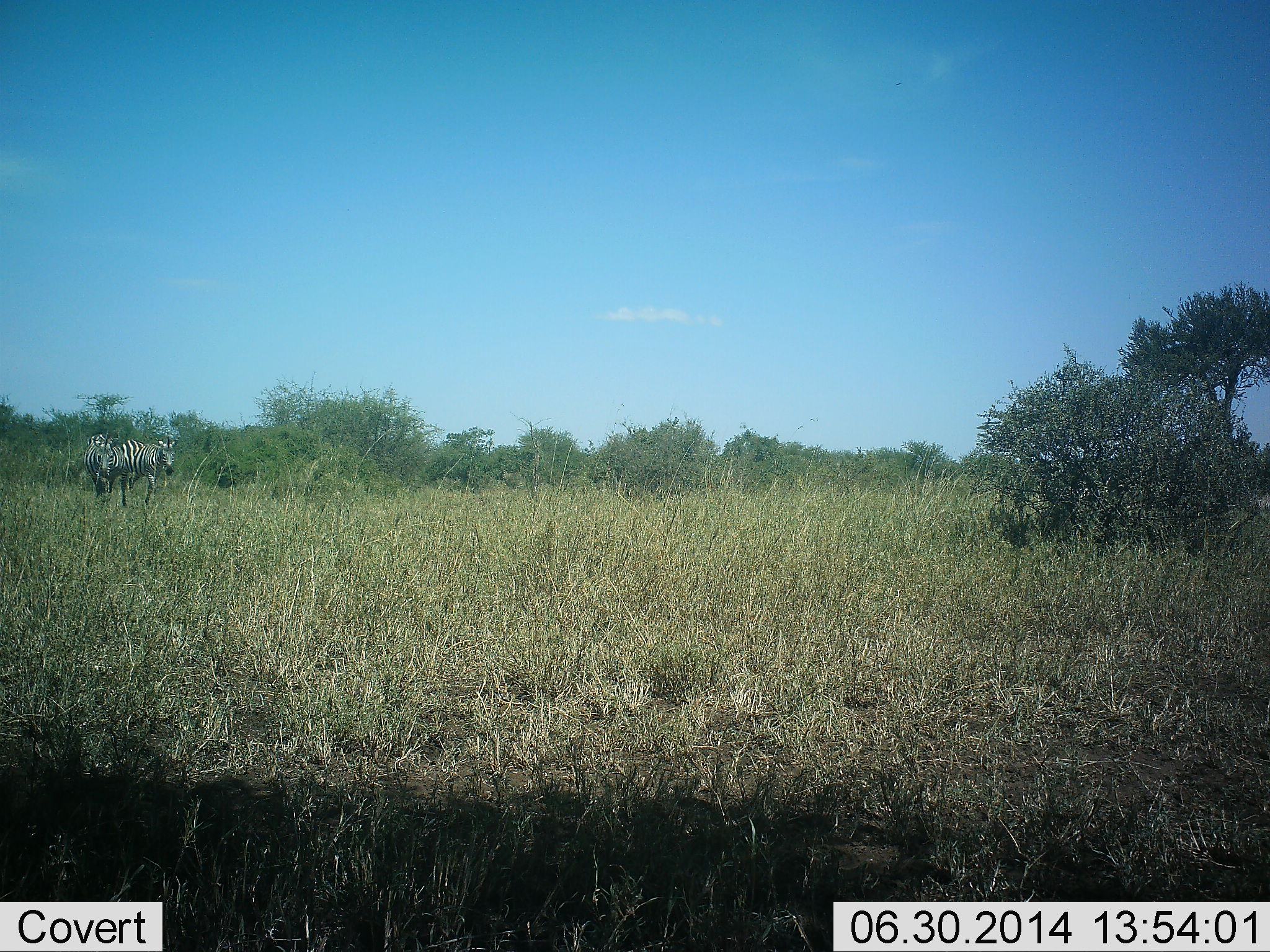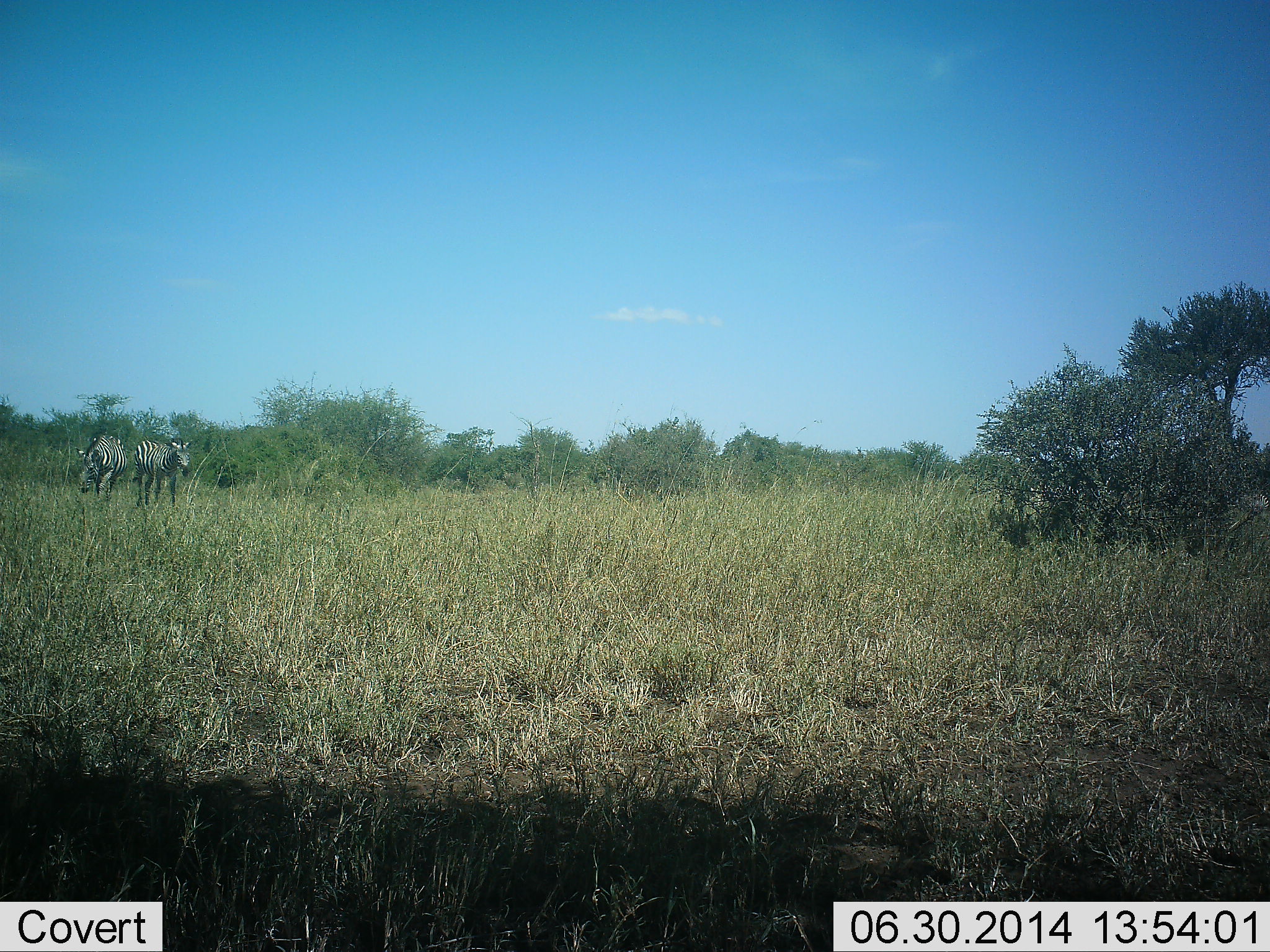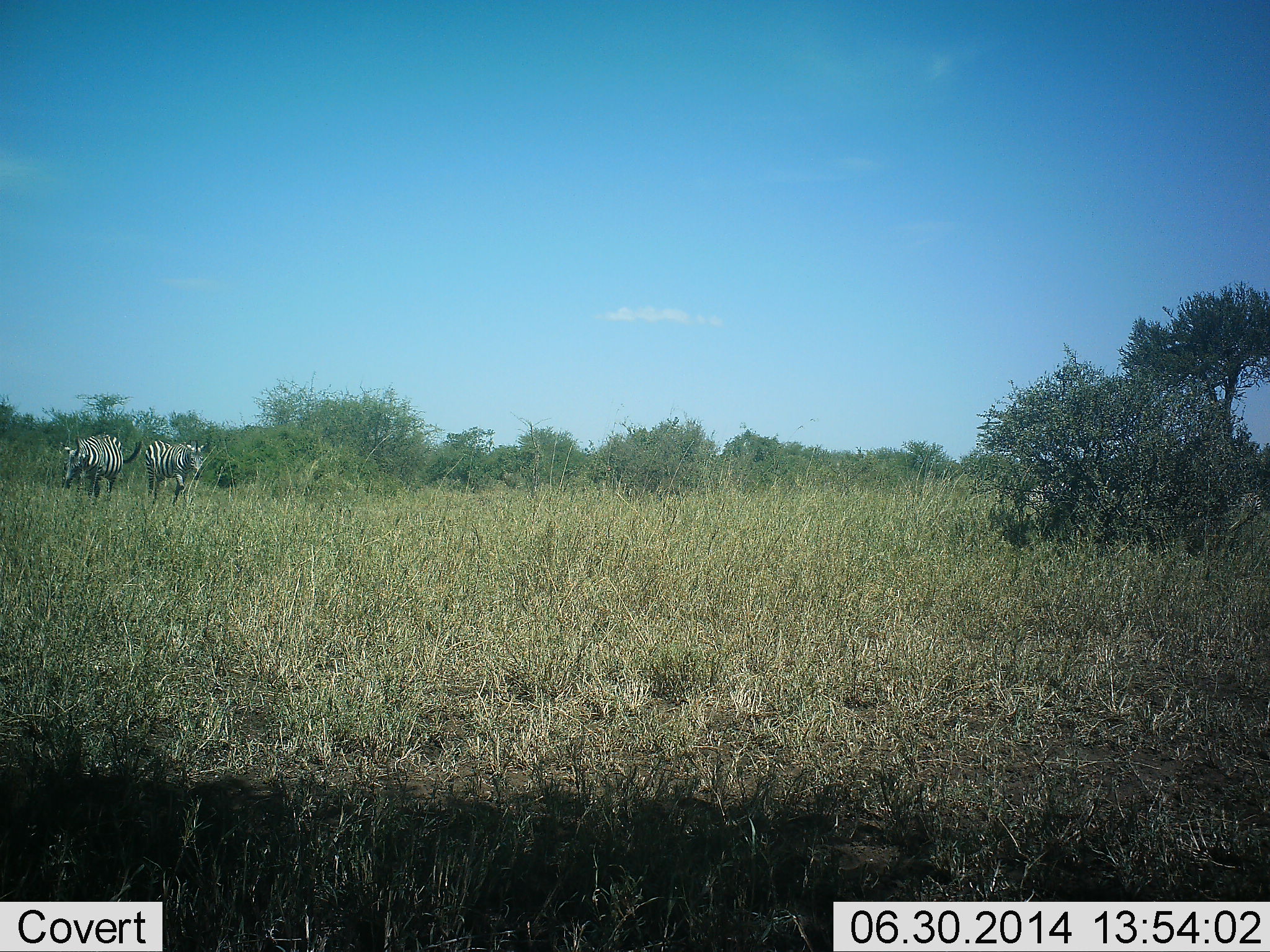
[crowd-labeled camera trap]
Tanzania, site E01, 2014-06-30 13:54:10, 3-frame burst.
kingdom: Animalia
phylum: Chordata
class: Mammalia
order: Perissodactyla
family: Equidae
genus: Equus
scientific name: Equus quagga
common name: plains zebra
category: zebra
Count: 2.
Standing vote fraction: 40%.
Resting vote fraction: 0%.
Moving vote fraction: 70%.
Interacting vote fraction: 0%.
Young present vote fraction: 0%.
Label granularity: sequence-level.